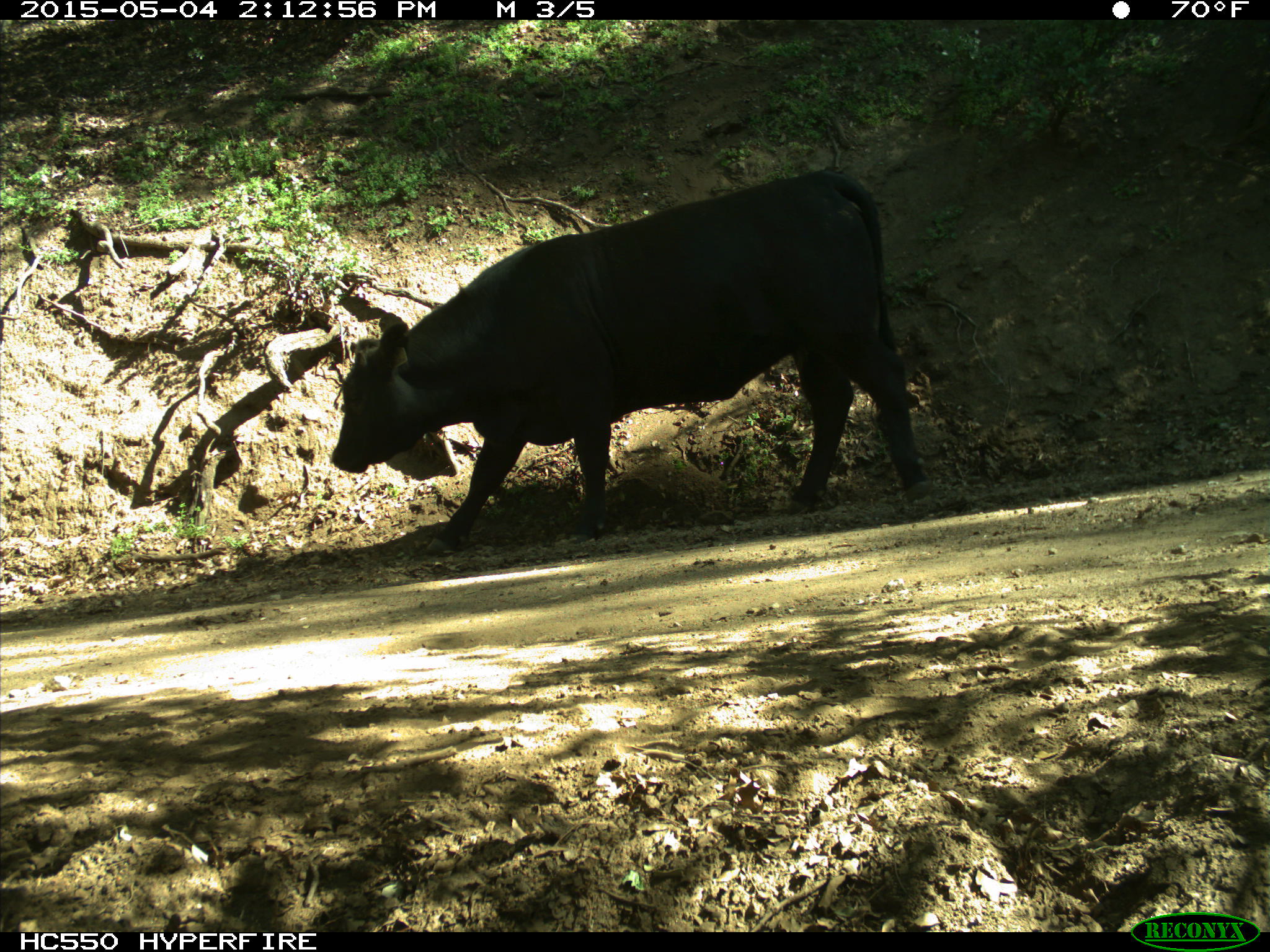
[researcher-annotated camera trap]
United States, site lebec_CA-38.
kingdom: Animalia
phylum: Chordata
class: Mammalia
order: Artiodactyla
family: Bovidae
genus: Bos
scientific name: Bos taurus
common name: domestic cow